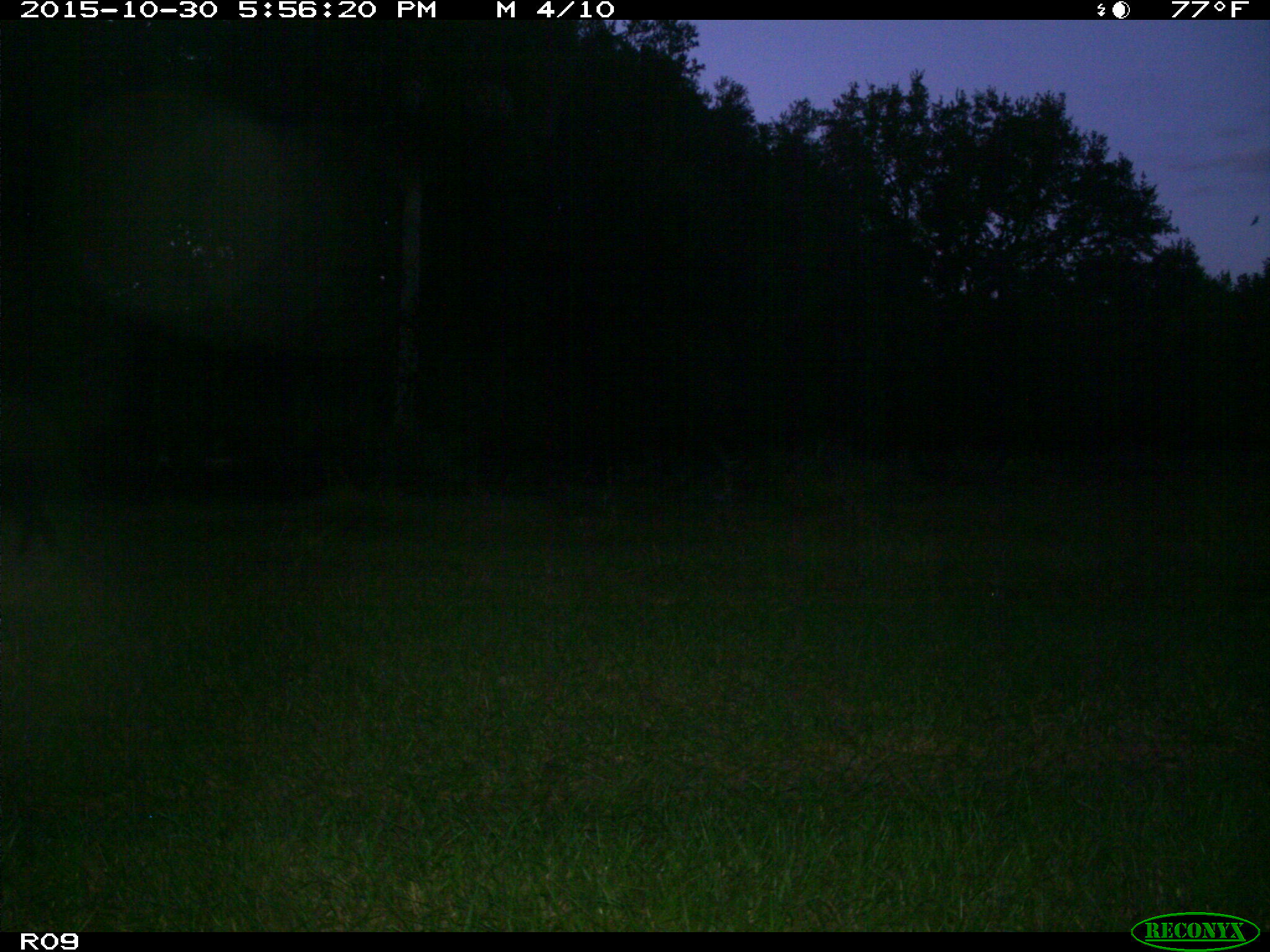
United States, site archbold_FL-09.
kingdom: Animalia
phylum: Chordata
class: Mammalia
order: Artiodactyla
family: Suidae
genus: Sus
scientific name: Sus scrofa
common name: wild boar